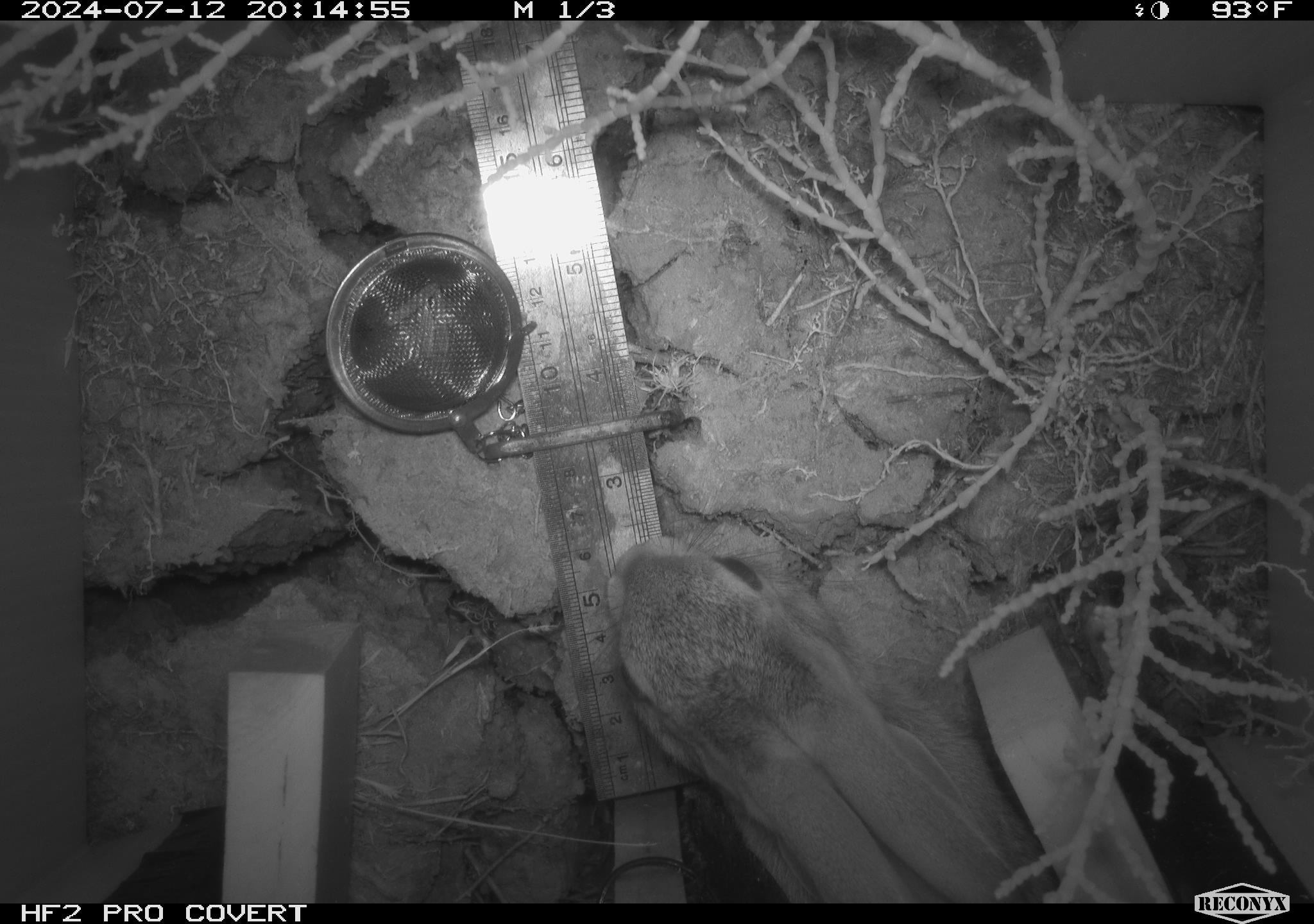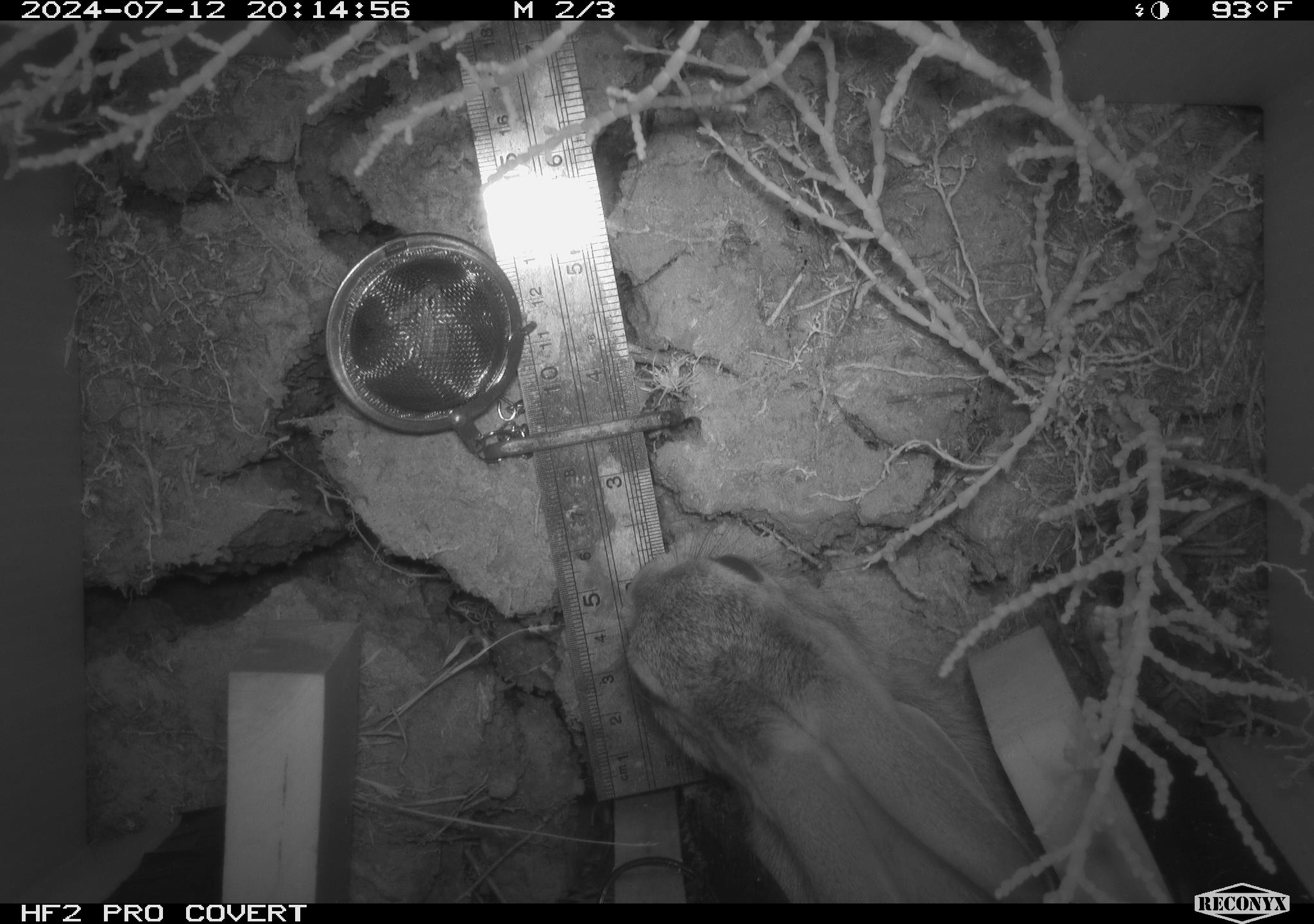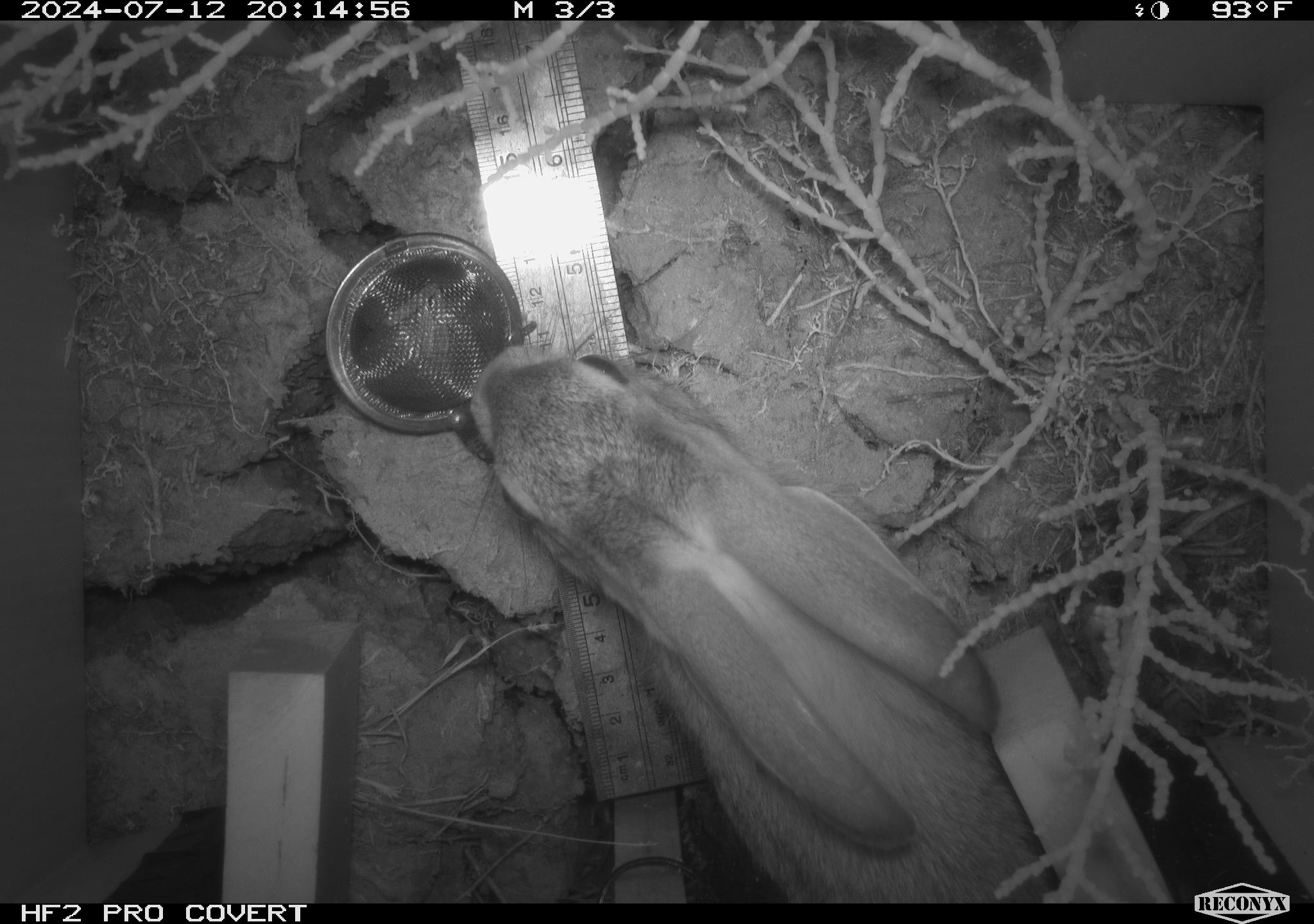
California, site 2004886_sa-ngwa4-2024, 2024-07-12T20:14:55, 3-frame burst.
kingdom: Animalia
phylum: Chordata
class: Mammalia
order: Lagomorpha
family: Leporidae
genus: Sylvilagus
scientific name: Sylvilagus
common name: cottontail rabbits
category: sylvilagus species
Sylvilagus species (cottontail rabbits) (Sylvilagus).